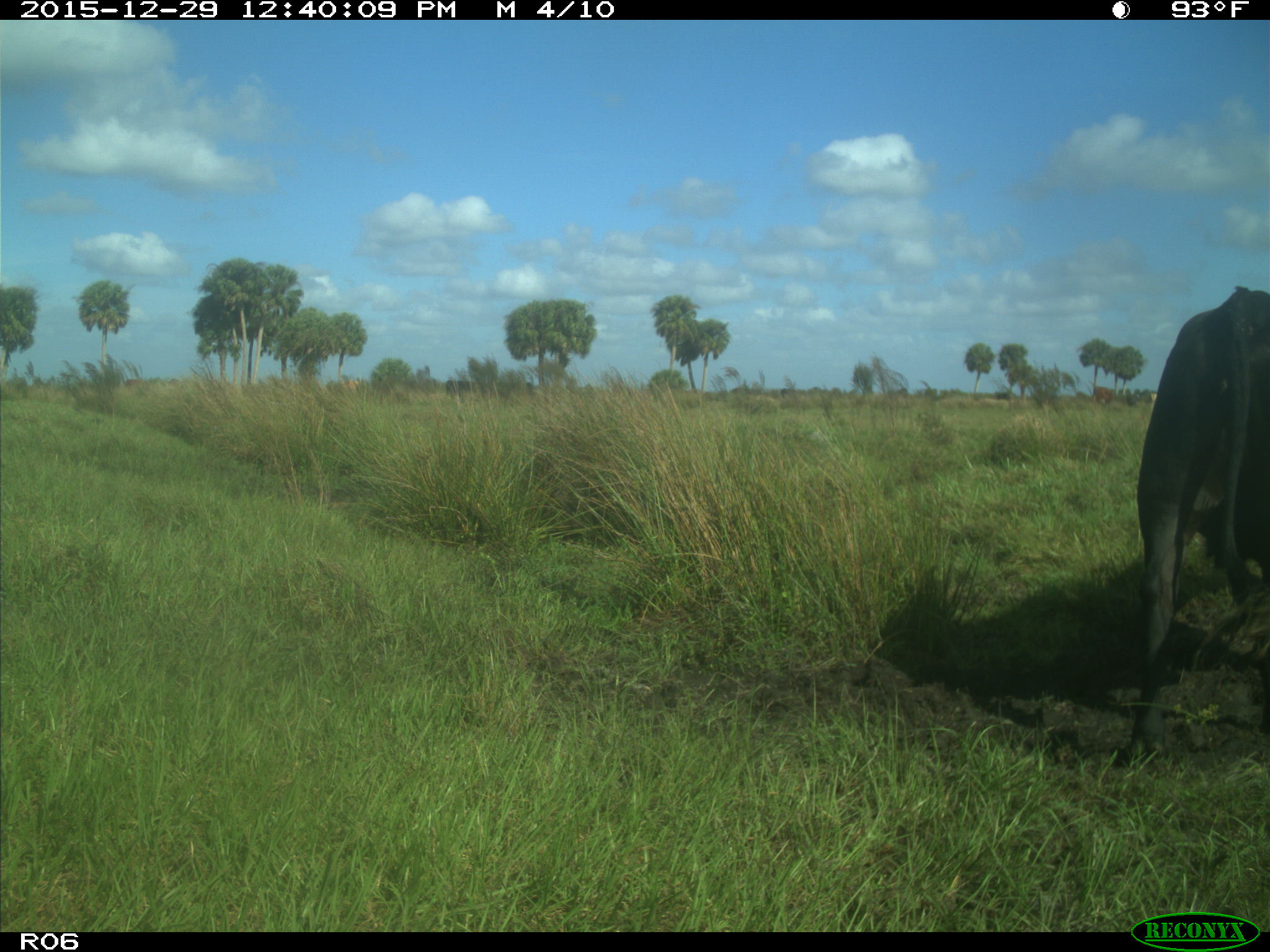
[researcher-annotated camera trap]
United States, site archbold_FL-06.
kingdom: Animalia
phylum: Chordata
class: Mammalia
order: Artiodactyla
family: Bovidae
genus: Bos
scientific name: Bos taurus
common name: domestic cow